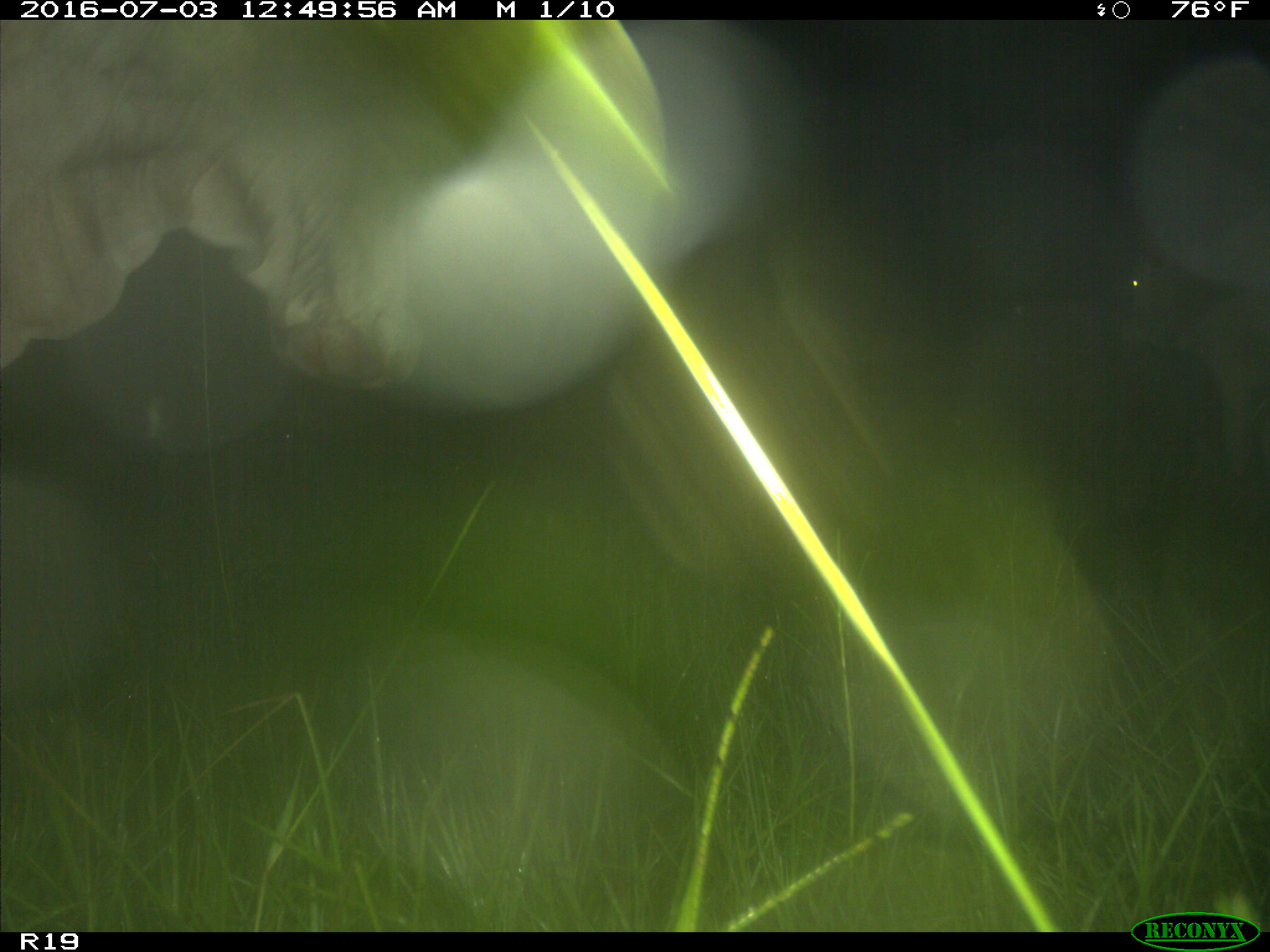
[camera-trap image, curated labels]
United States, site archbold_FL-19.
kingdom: Animalia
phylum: Chordata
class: Mammalia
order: Artiodactyla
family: Bovidae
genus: Bos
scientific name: Bos taurus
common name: domestic cow